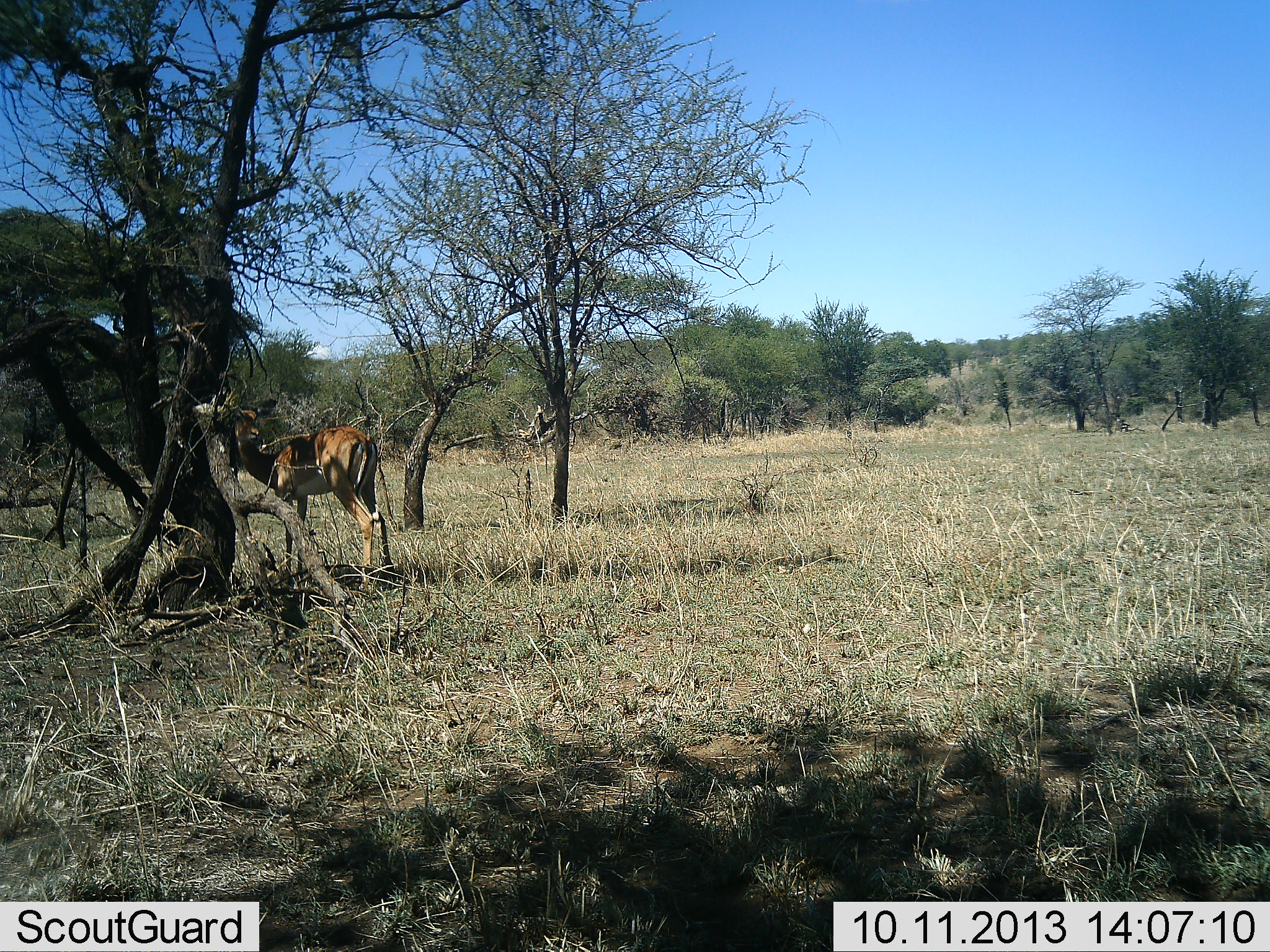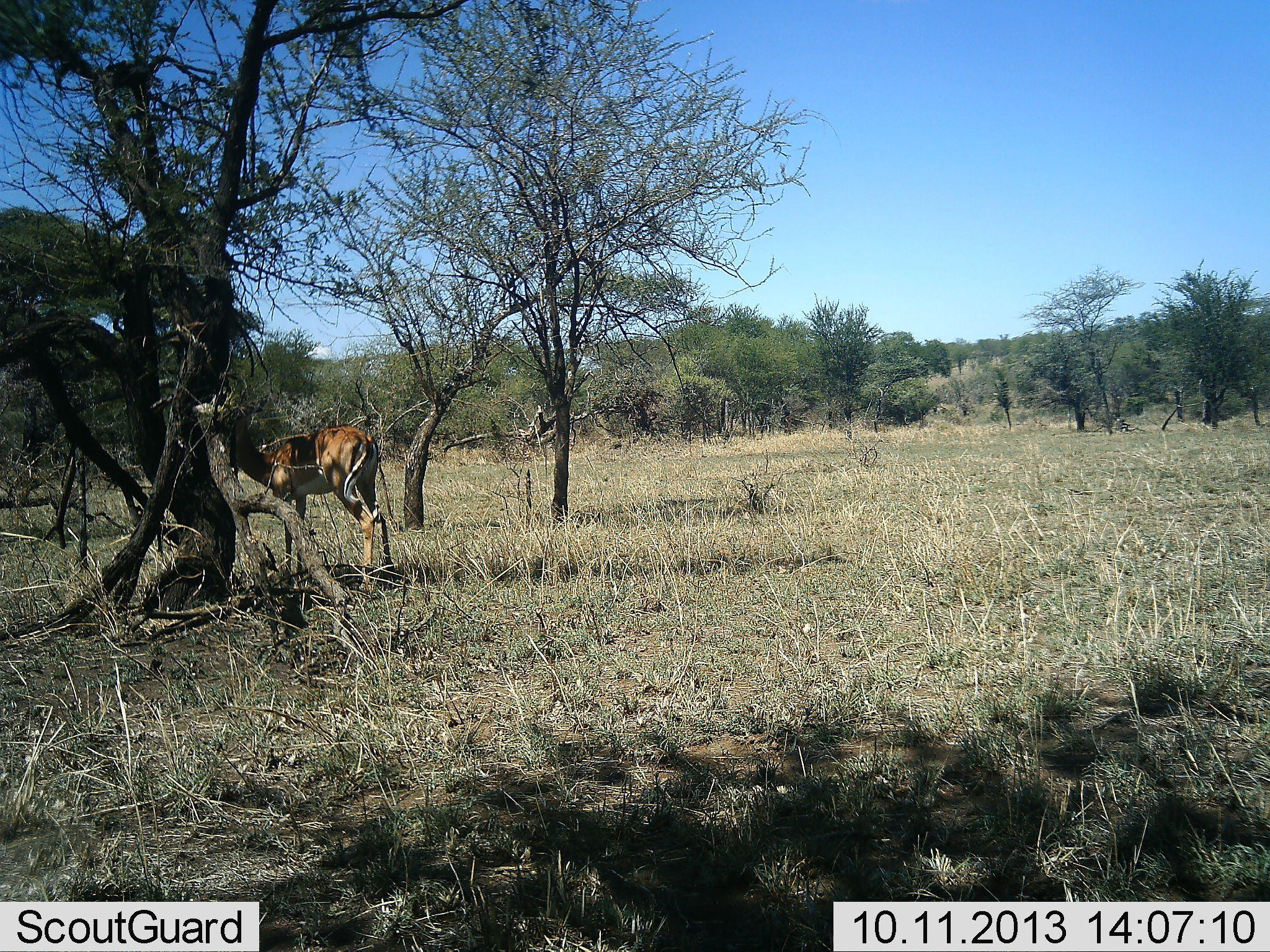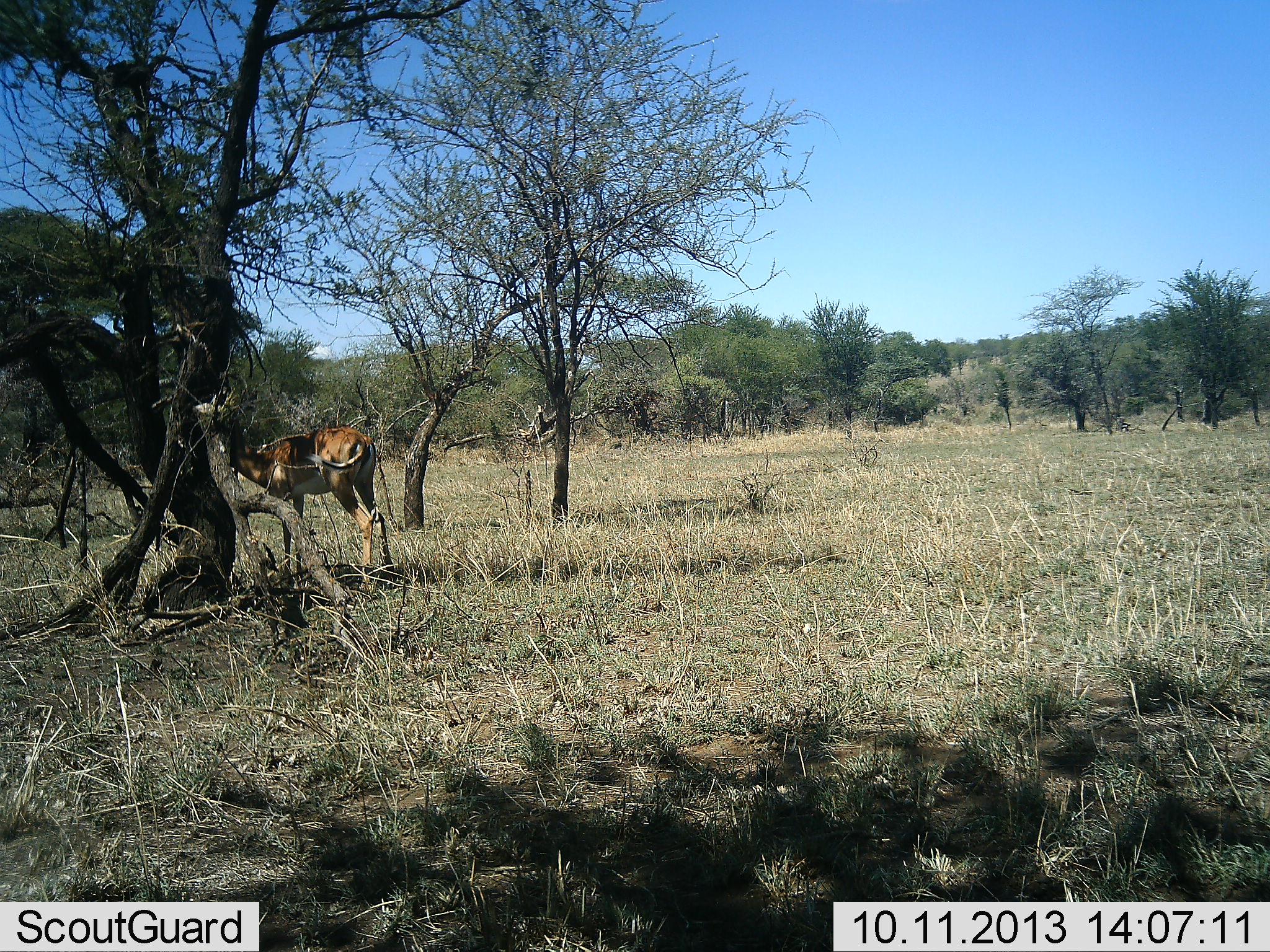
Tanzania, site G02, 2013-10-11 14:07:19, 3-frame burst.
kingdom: Animalia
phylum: Chordata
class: Mammalia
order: Artiodactyla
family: Bovidae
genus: Aepyceros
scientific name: Aepyceros melampus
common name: impala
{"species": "impala (Aepyceros melampus)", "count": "1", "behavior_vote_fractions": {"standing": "82%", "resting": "6%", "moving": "0%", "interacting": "0%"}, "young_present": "0%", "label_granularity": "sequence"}